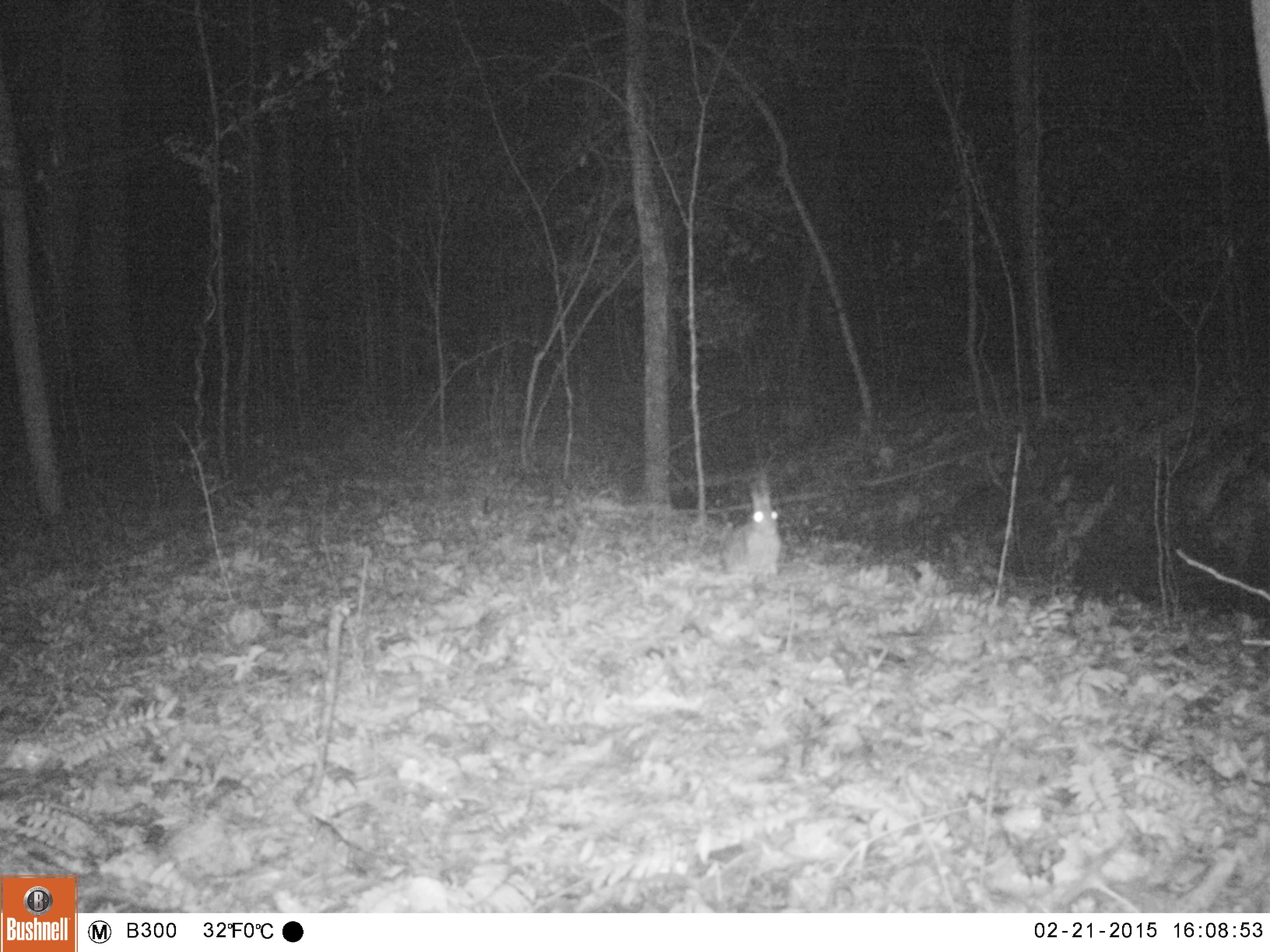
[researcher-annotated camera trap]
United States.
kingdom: Animalia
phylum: Chordata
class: Mammalia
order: Lagomorpha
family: Leporidae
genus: Sylvilagus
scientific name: Sylvilagus floridanus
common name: eastern cottontail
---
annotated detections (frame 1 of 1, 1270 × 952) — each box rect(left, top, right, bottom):
Eastern Cottontail: rect(709, 475, 788, 585)